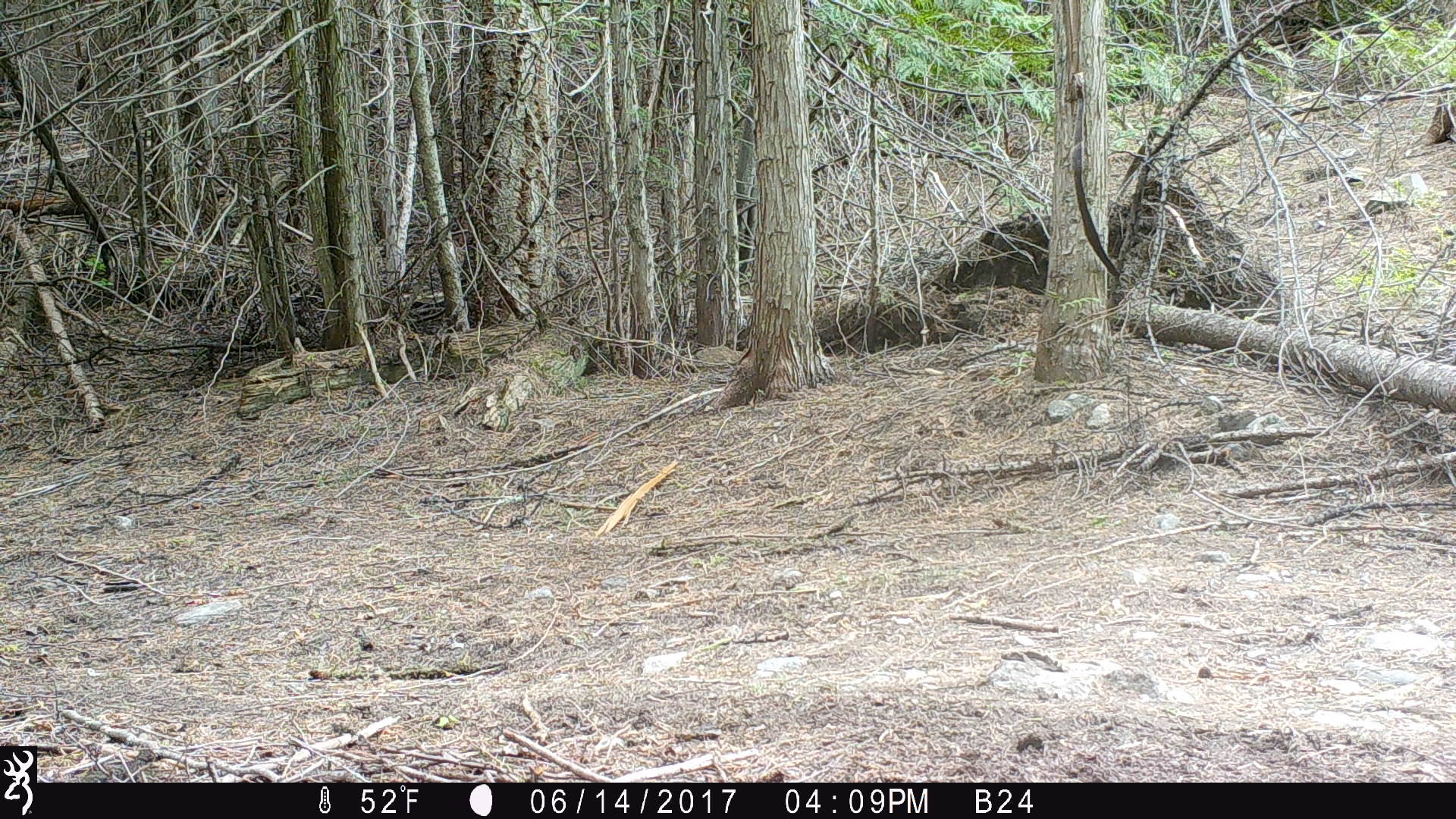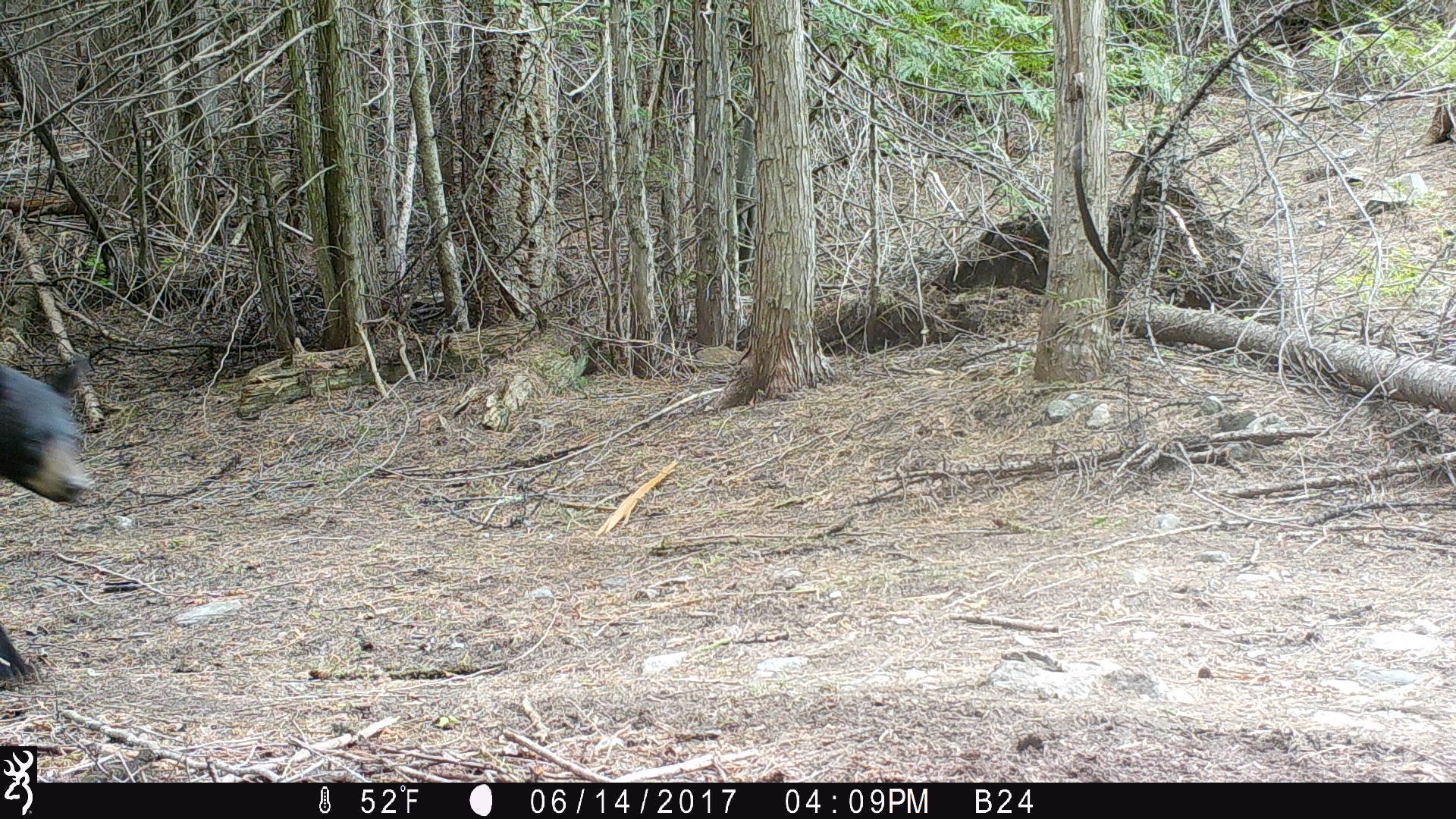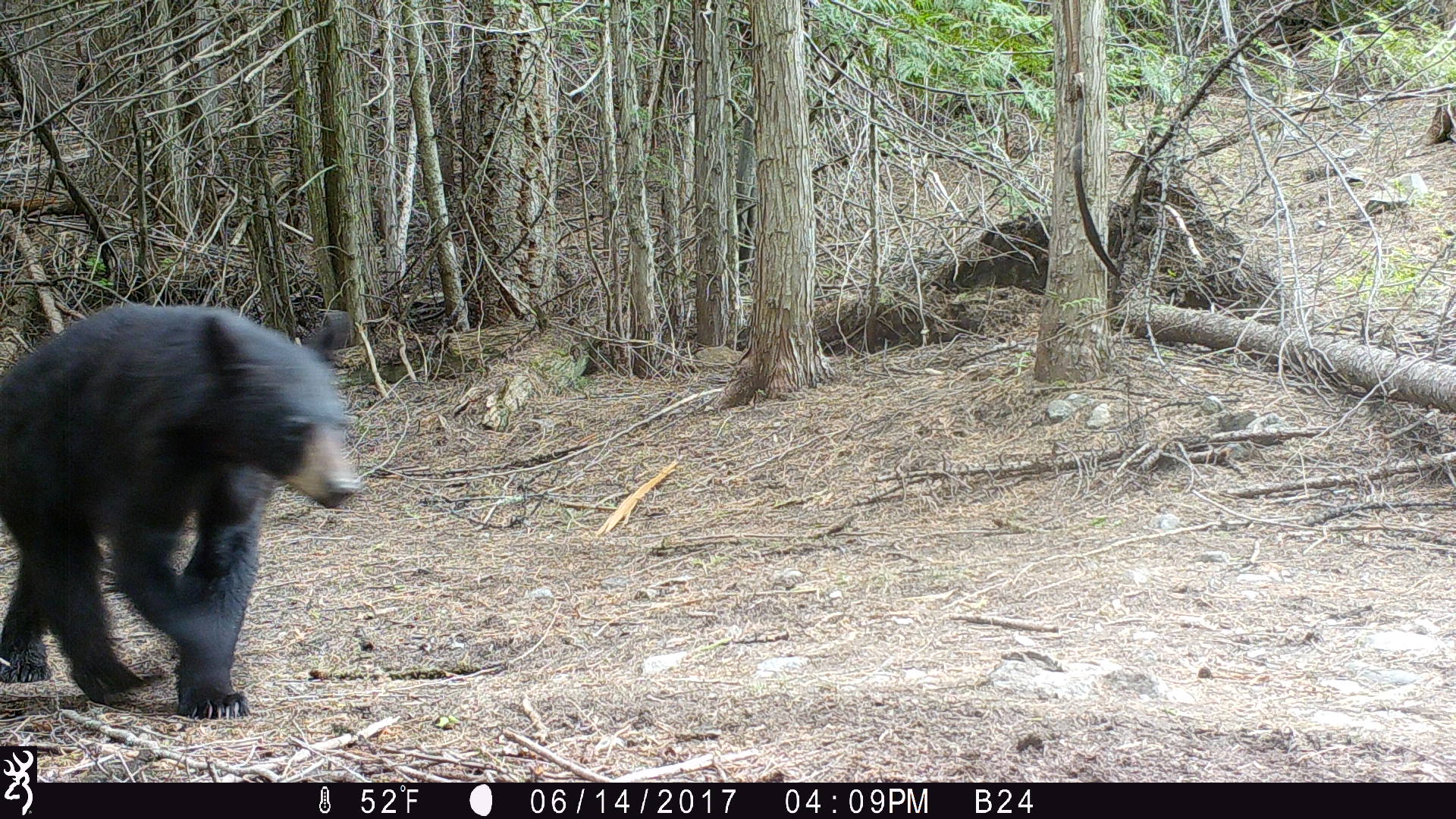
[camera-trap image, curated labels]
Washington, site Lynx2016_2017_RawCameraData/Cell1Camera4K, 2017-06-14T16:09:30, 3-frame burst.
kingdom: Animalia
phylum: Chordata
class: Mammalia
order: Carnivora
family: Ursidae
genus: Ursus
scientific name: Ursus americanus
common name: american black bear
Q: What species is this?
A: Ursus americanus (american black bear).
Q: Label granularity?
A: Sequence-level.